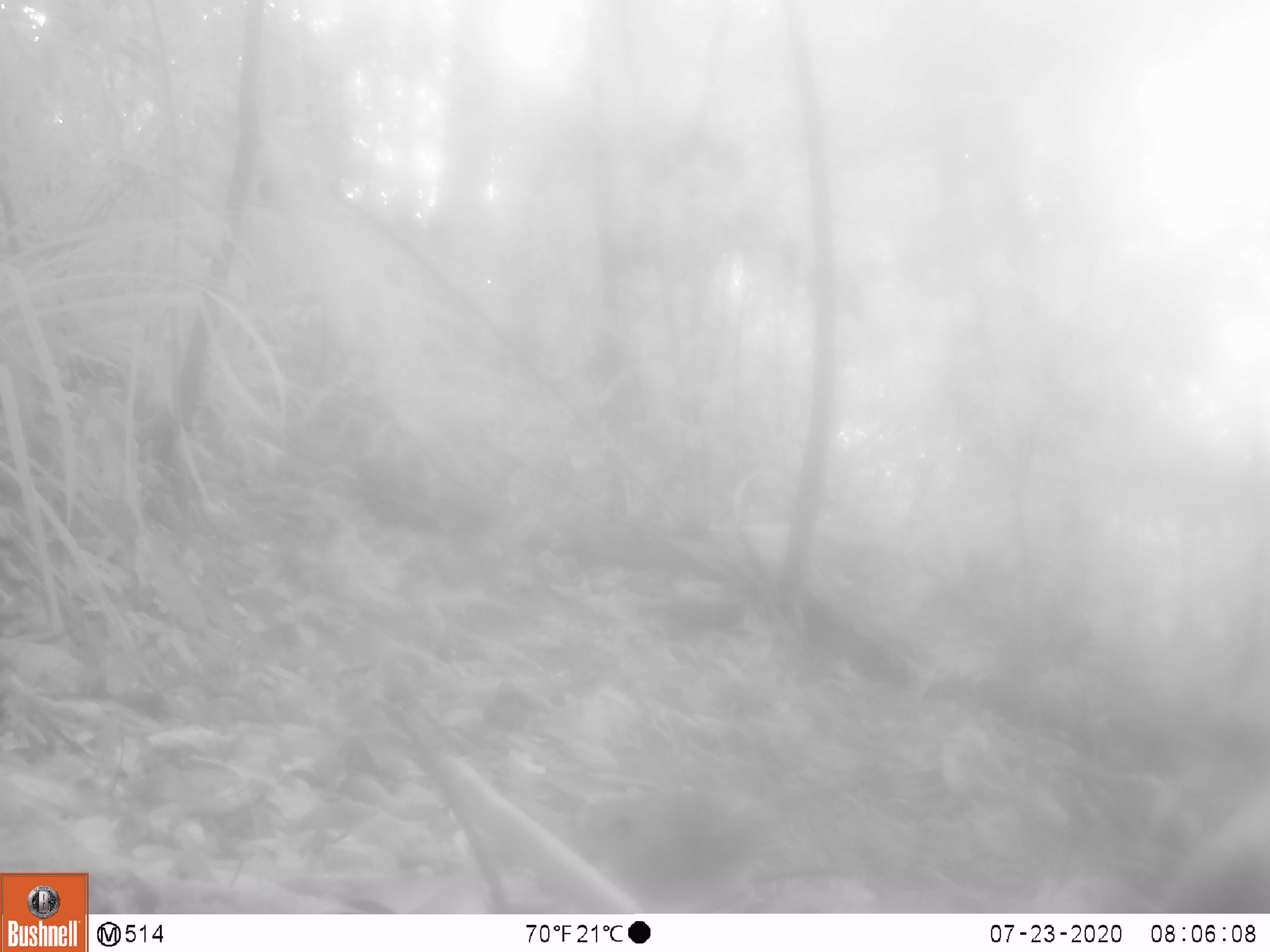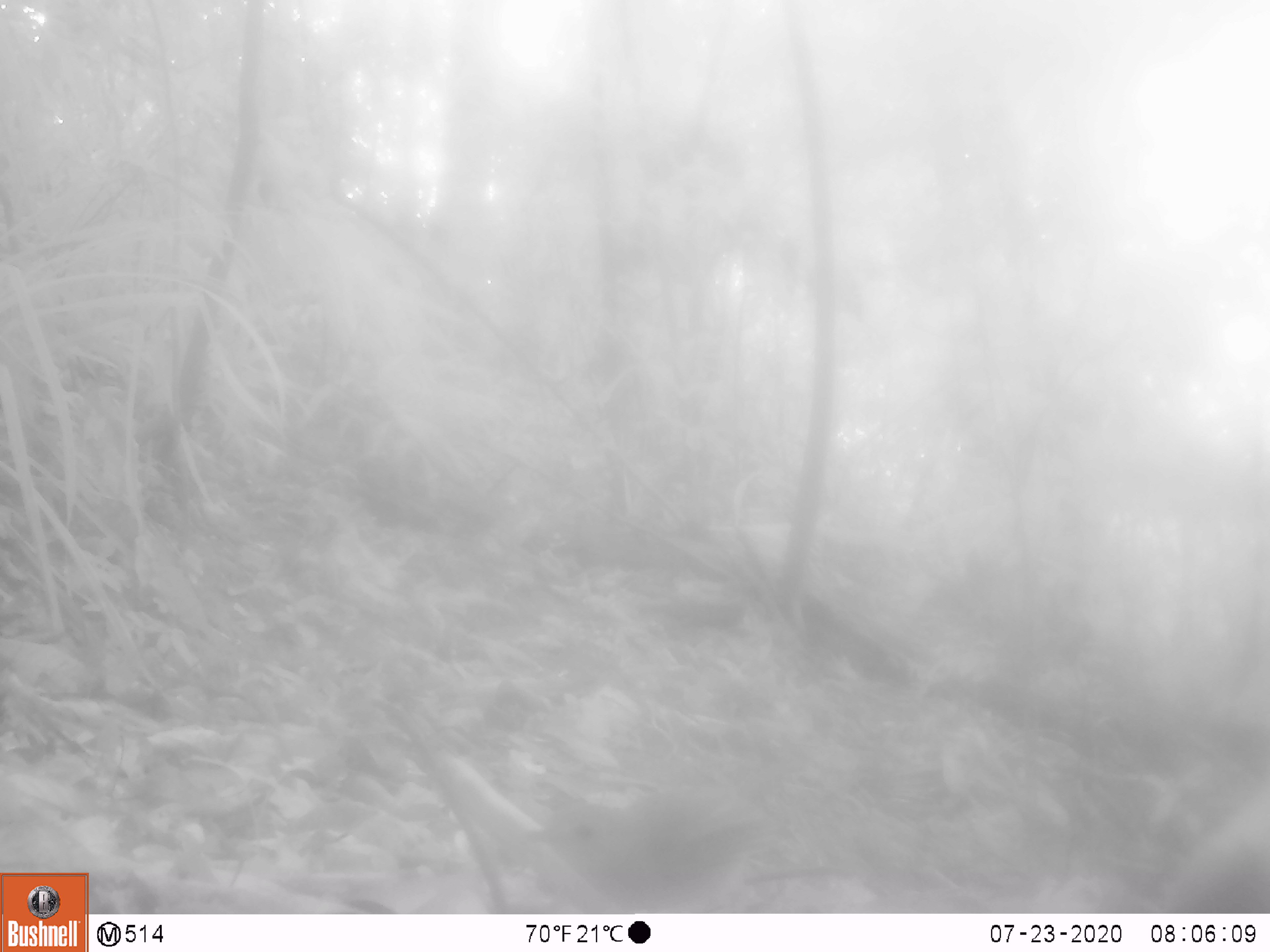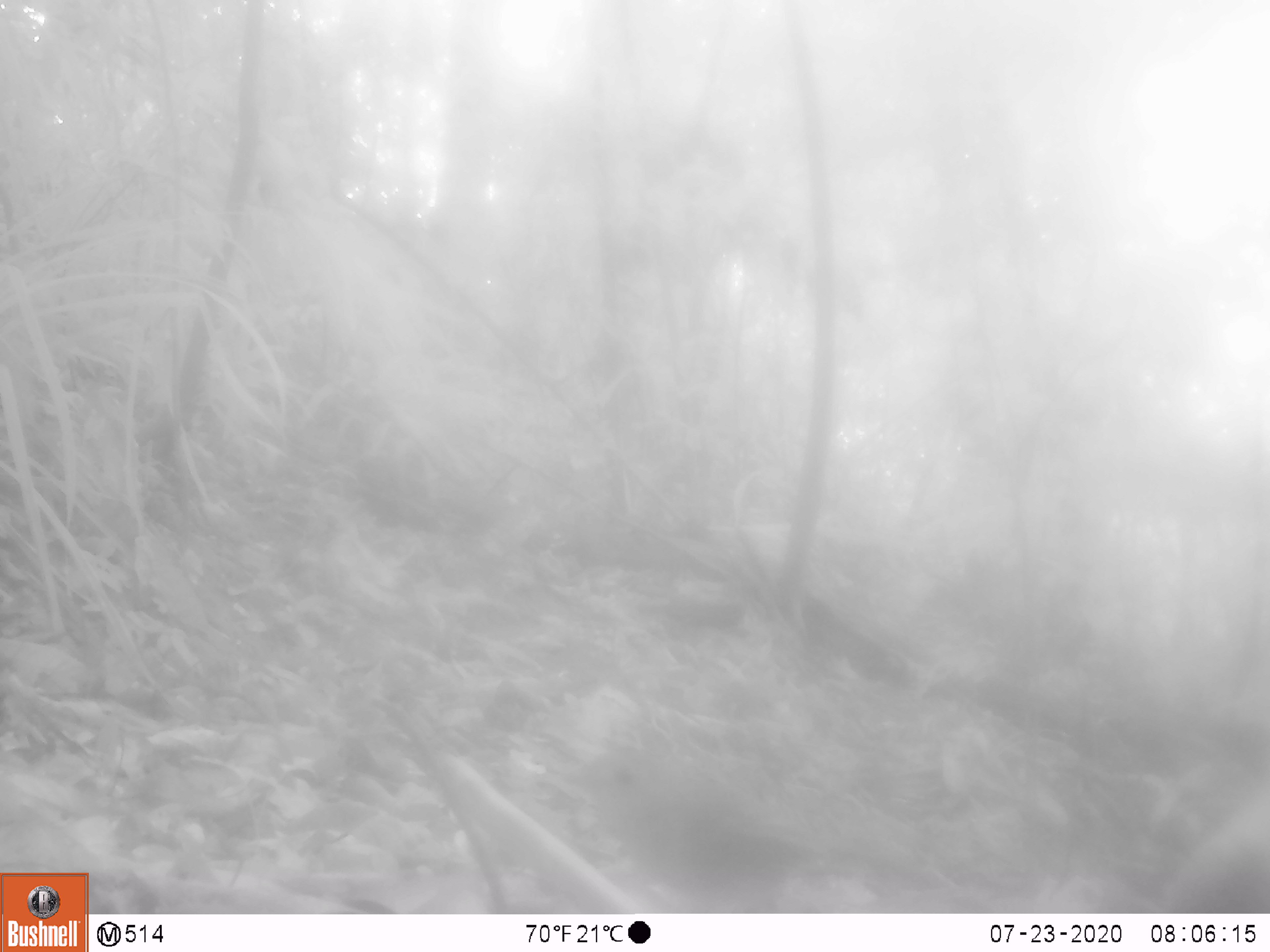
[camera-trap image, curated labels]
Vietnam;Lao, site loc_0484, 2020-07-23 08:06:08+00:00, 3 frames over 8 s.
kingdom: Animalia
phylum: Chordata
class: Aves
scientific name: Aves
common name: bird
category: unidentified bird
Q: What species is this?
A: Unidentified bird (bird) (Aves).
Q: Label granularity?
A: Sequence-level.